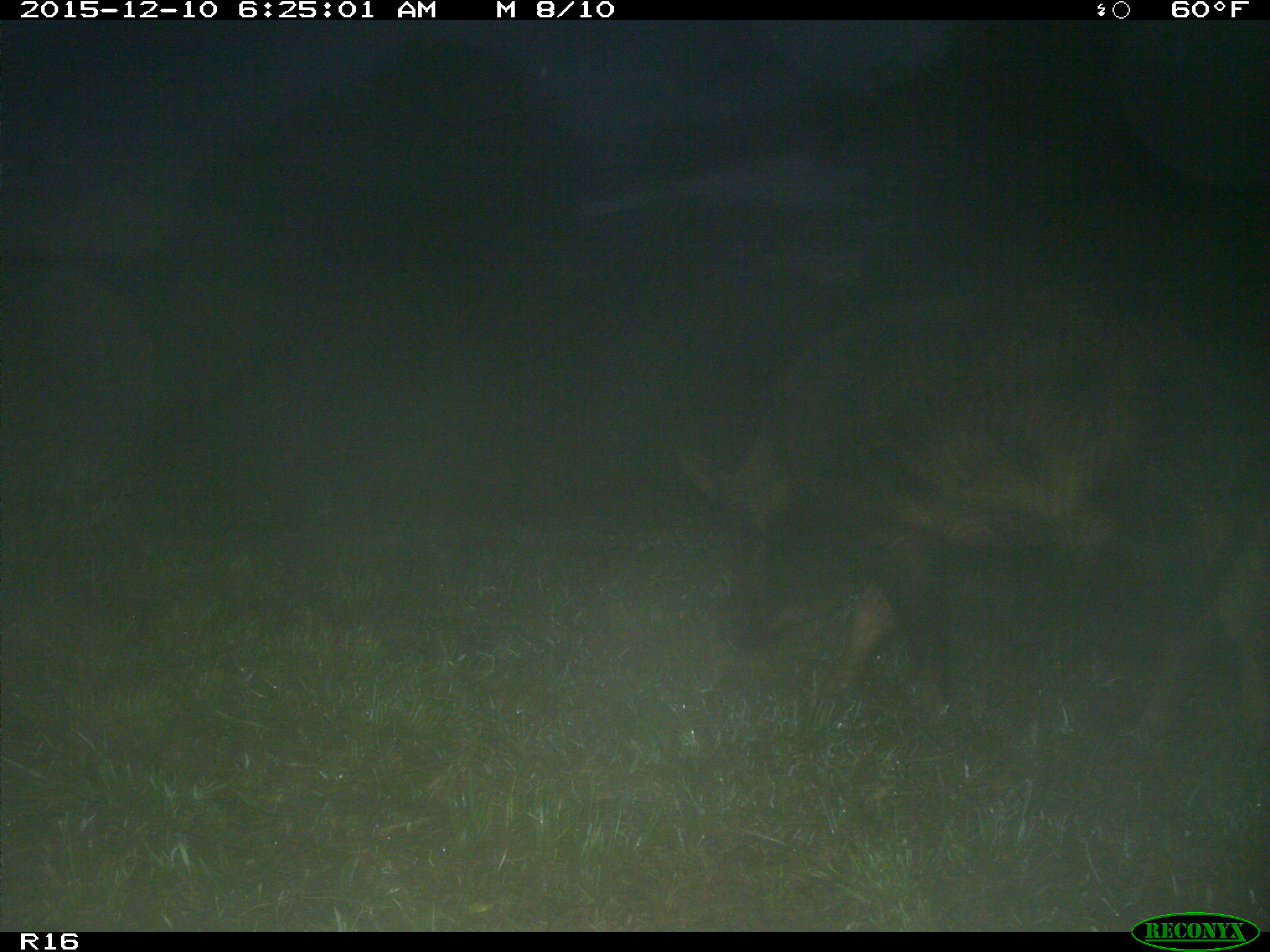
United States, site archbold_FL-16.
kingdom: Animalia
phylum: Chordata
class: Mammalia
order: Artiodactyla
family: Suidae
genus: Sus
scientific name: Sus scrofa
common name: wild boar